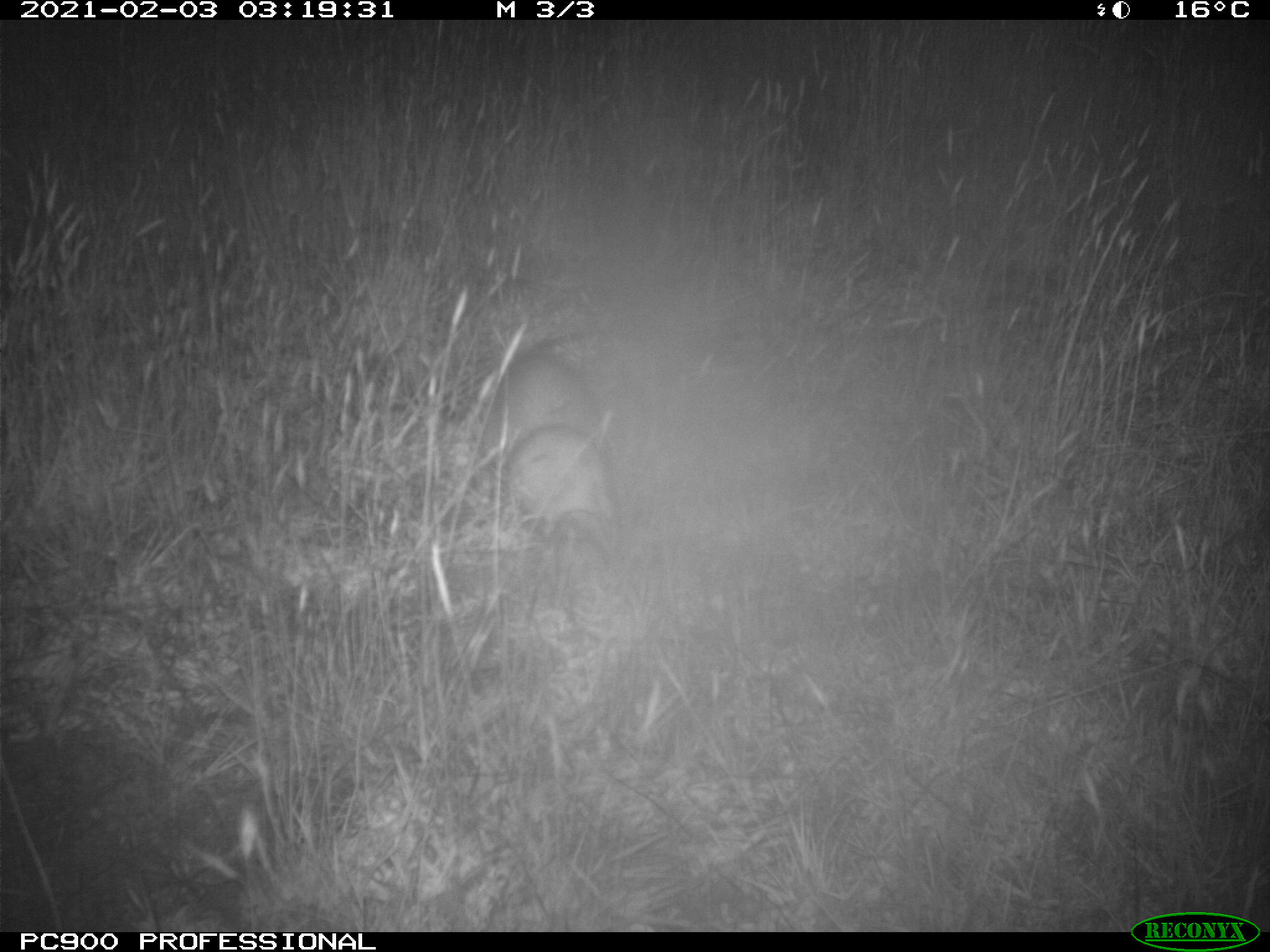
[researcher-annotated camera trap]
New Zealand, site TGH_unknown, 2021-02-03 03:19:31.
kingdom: Animalia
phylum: Chordata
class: Mammalia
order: Carnivora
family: Mustelidae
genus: Mustela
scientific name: Mustela furo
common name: ferret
Ferret (Mustela furo).